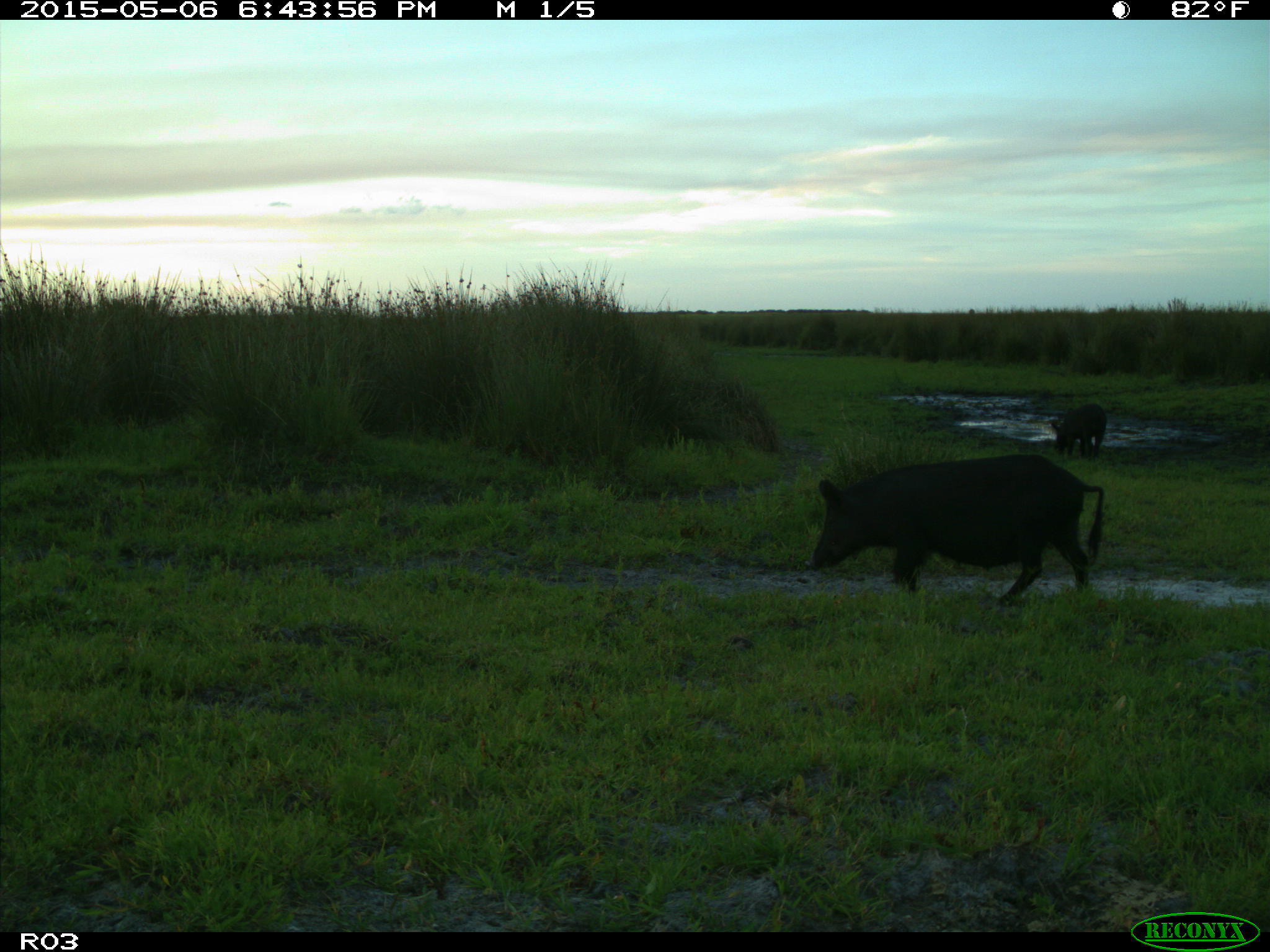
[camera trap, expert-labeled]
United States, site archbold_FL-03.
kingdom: Animalia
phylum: Chordata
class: Mammalia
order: Artiodactyla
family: Suidae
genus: Sus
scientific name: Sus scrofa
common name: wild boar